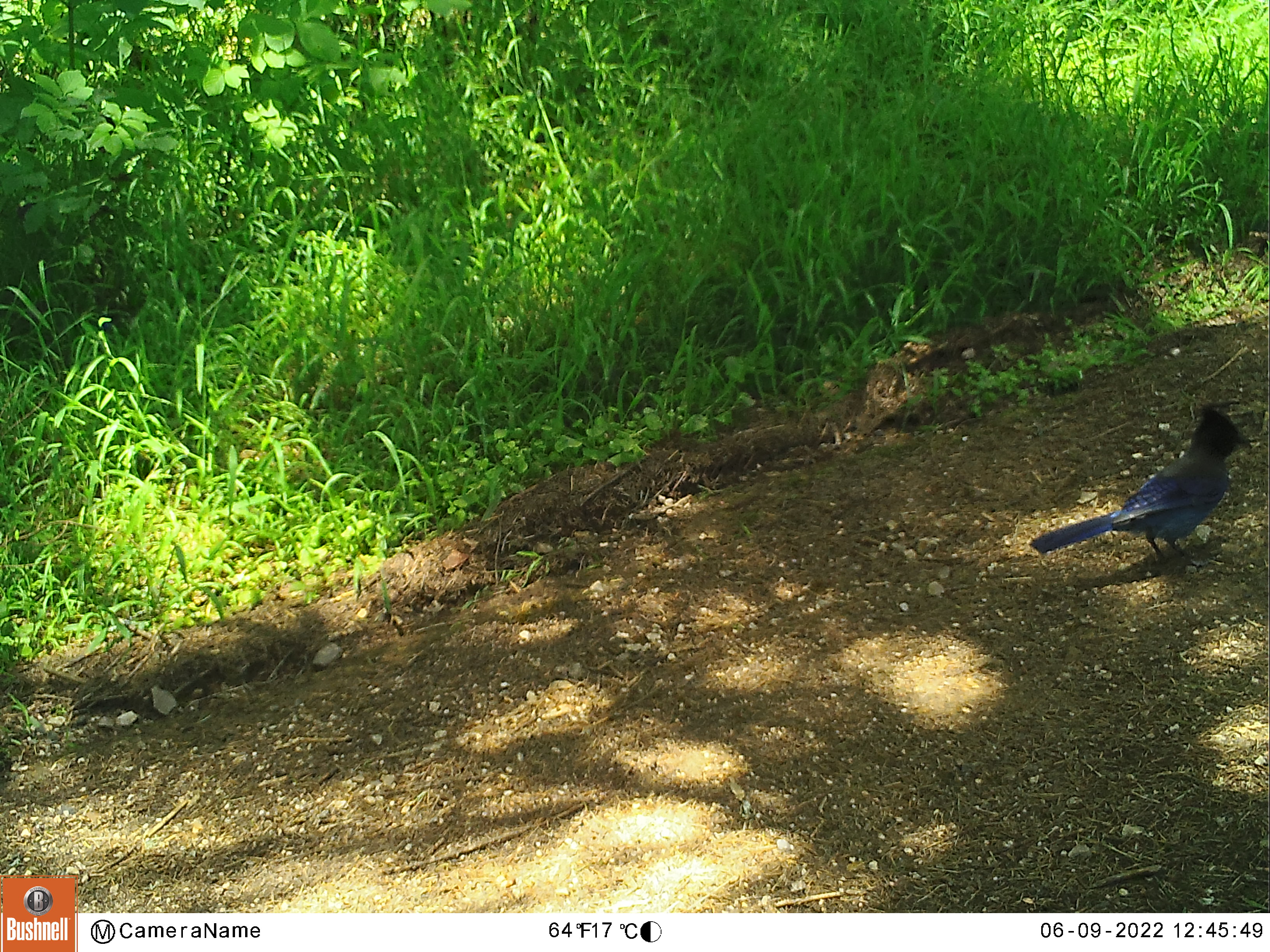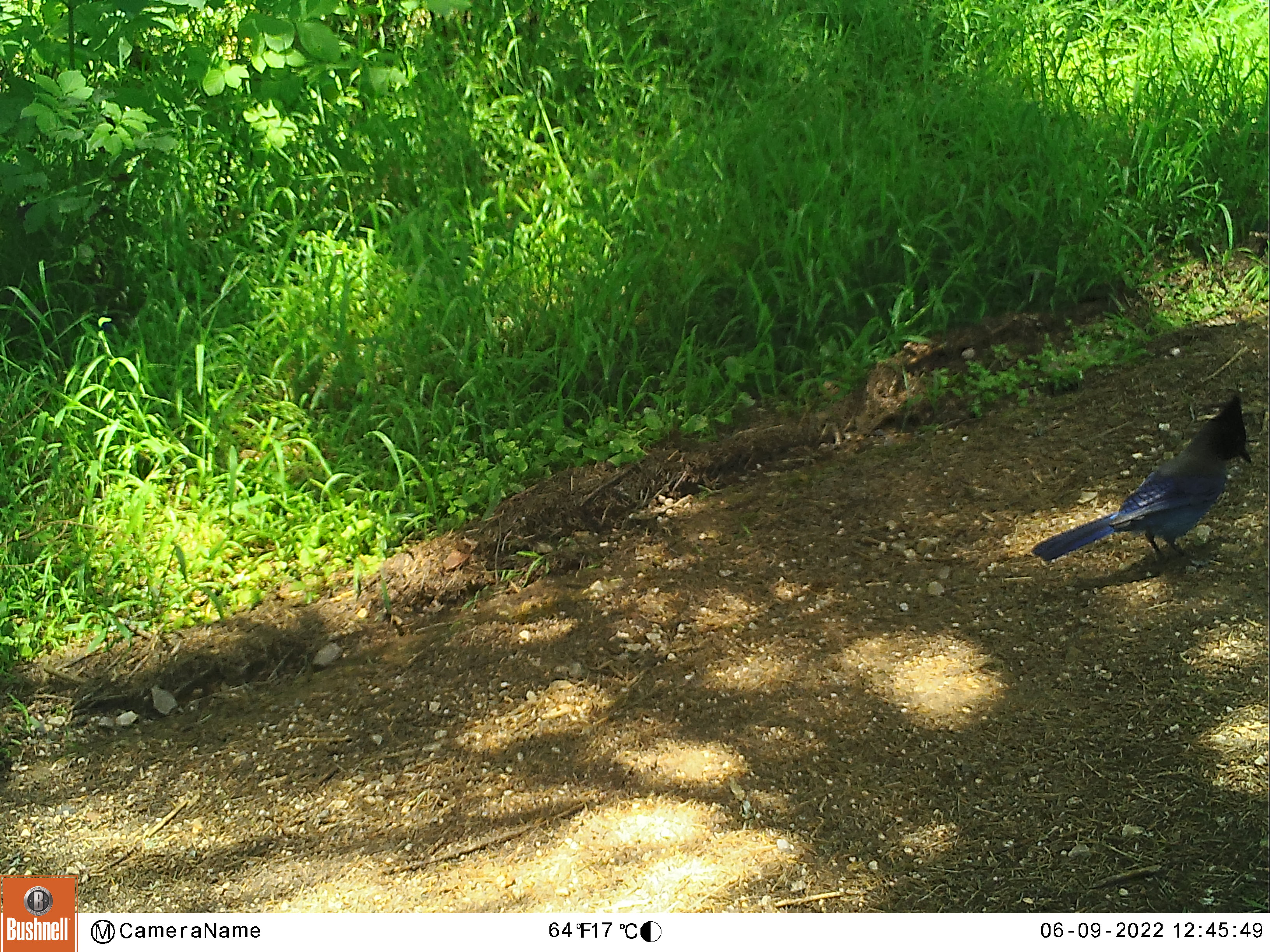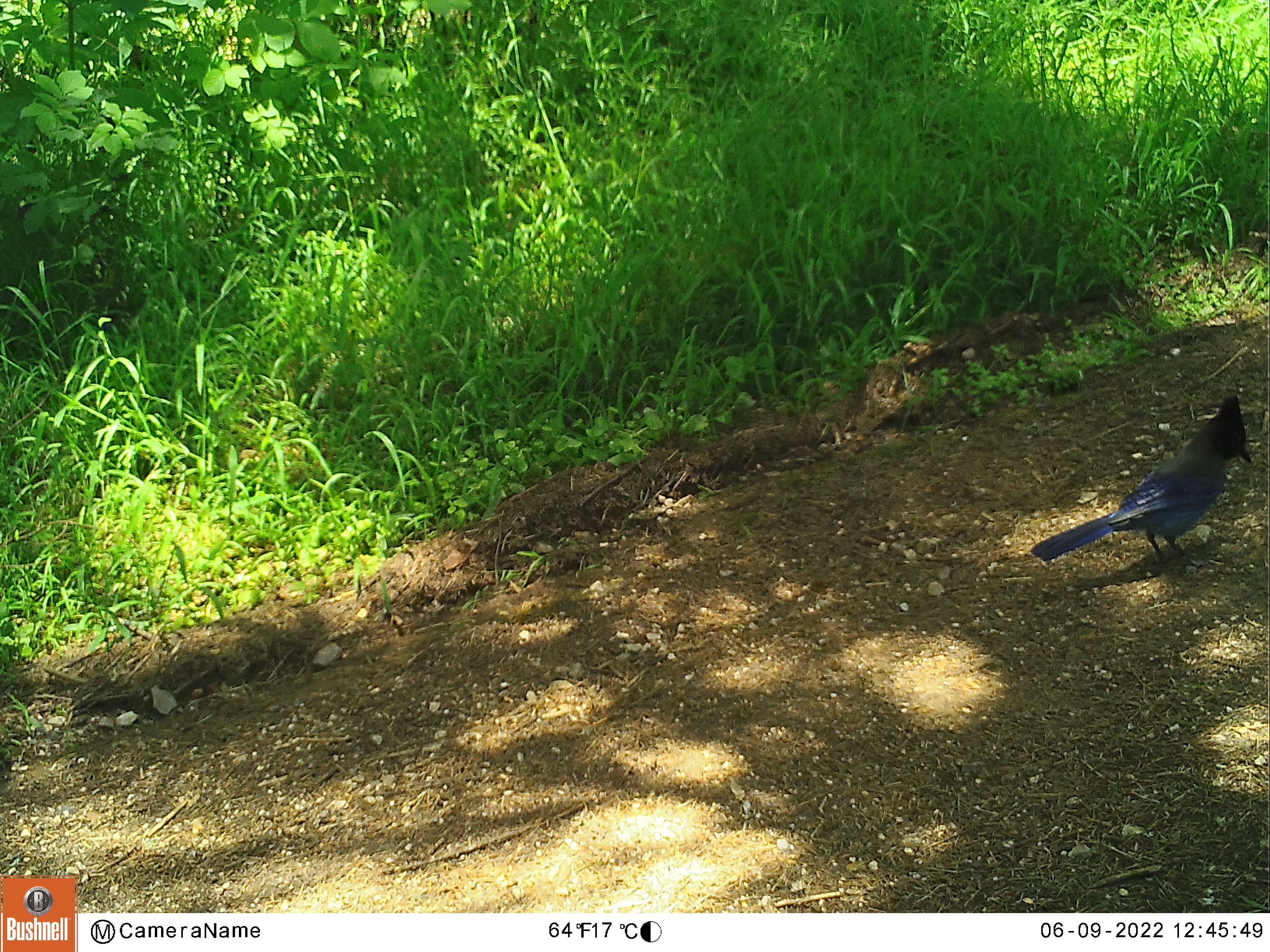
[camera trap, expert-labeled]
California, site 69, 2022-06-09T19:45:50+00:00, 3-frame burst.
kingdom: Animalia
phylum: Chordata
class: Aves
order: Passeriformes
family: Corvidae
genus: Cyanocitta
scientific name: Cyanocitta stelleri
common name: steller's jay